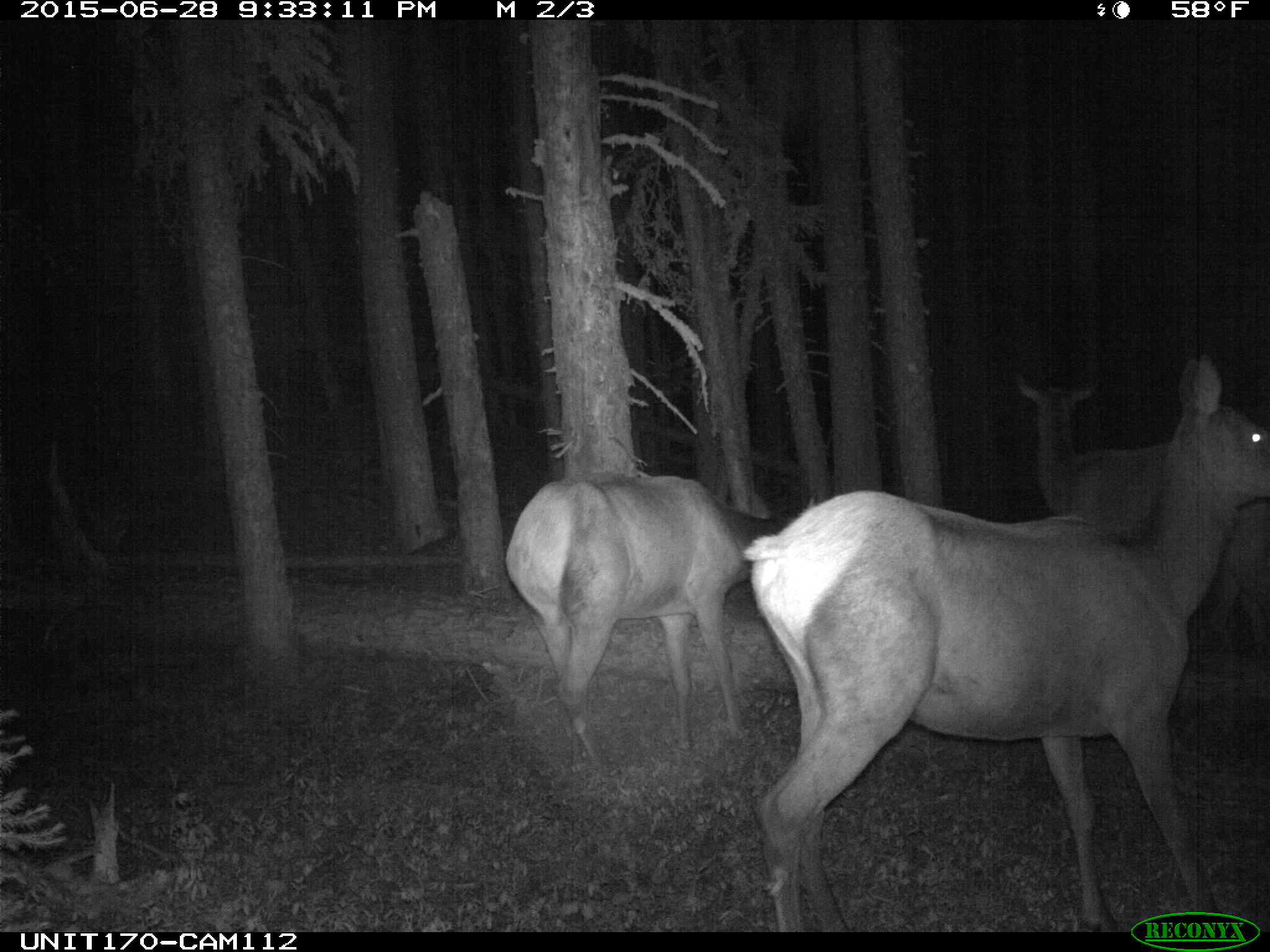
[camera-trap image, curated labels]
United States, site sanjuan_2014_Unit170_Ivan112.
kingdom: Animalia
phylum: Chordata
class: Mammalia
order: Artiodactyla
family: Cervidae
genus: Cervus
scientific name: Cervus elaphus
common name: red deer